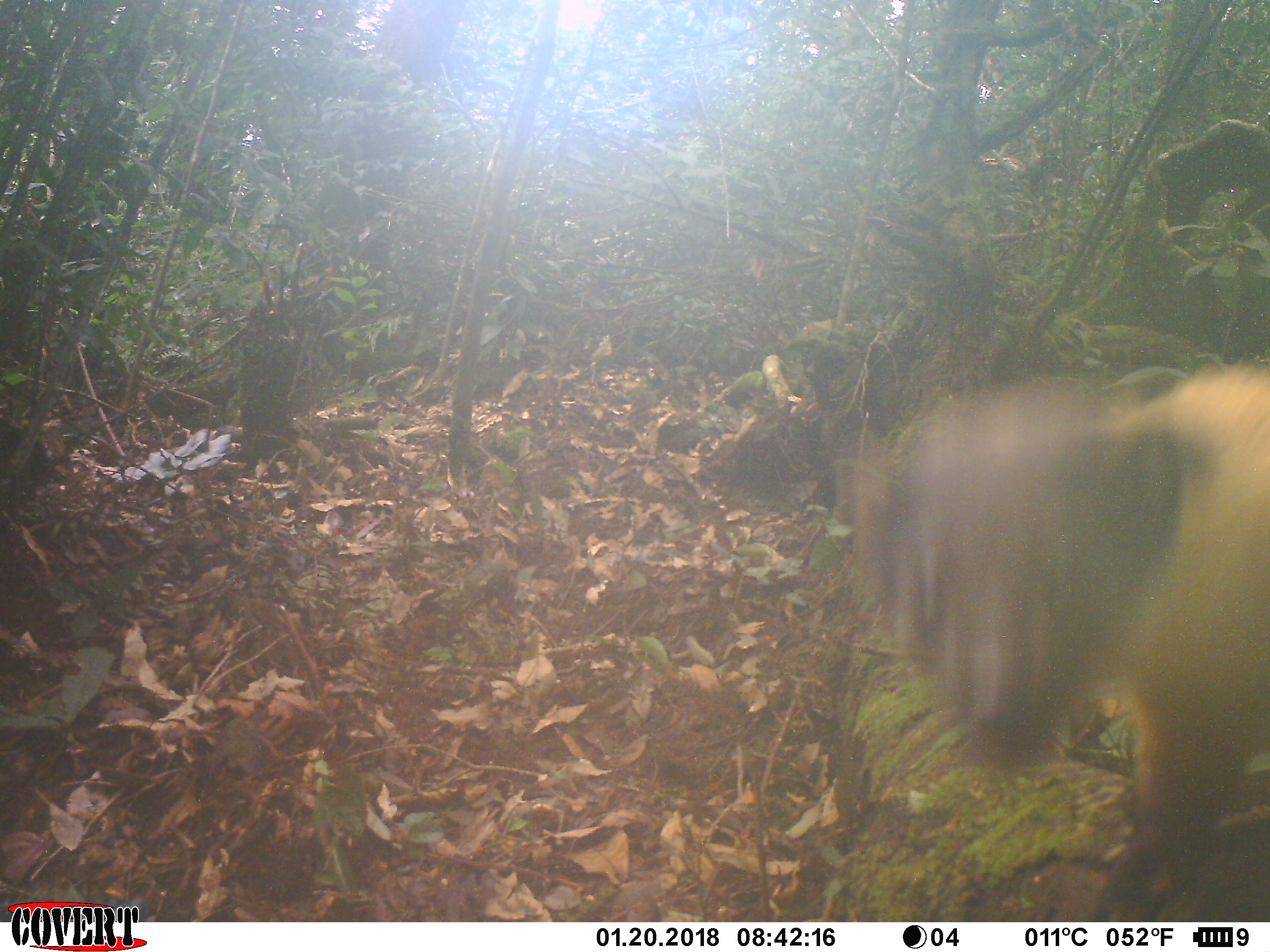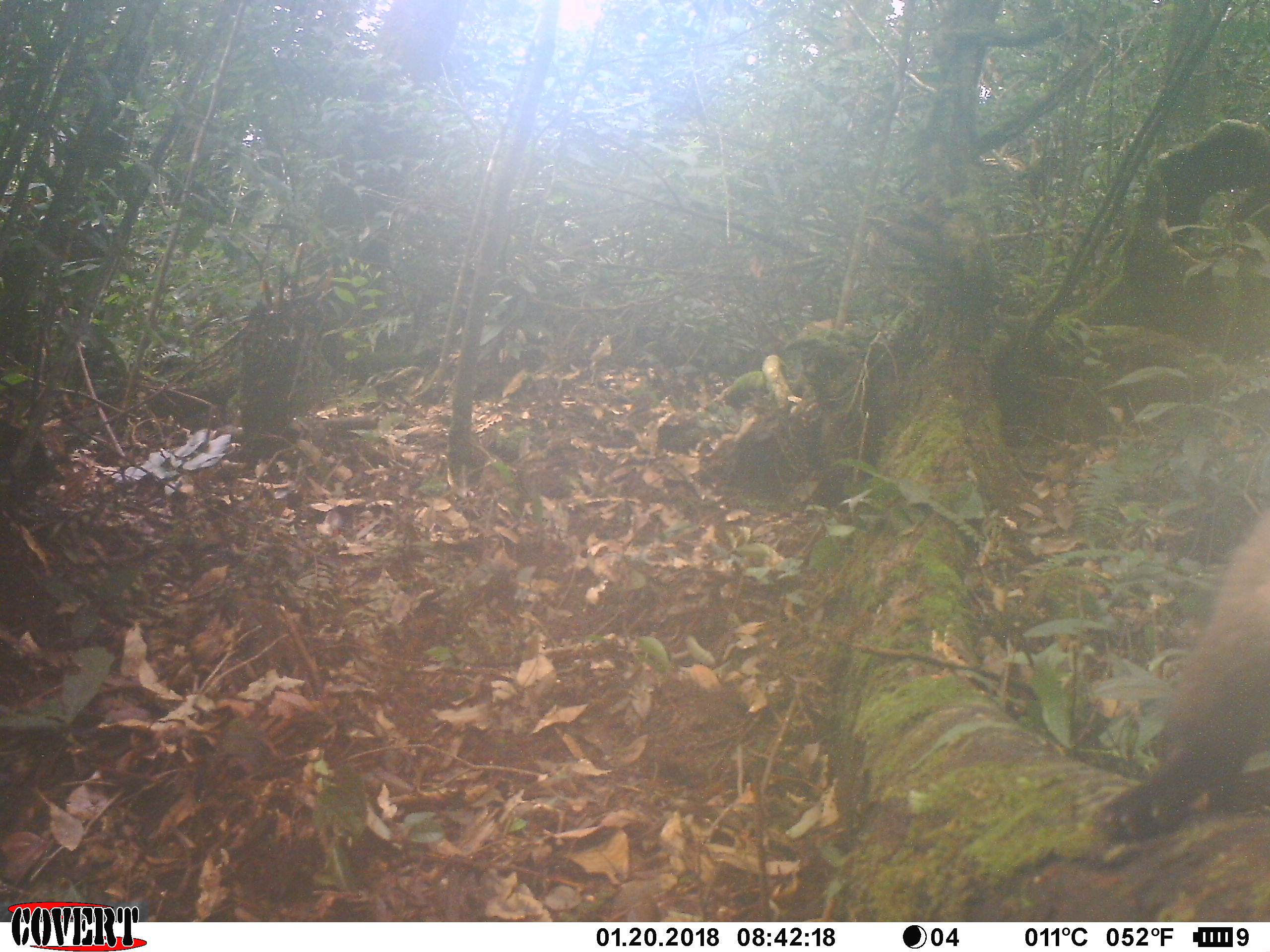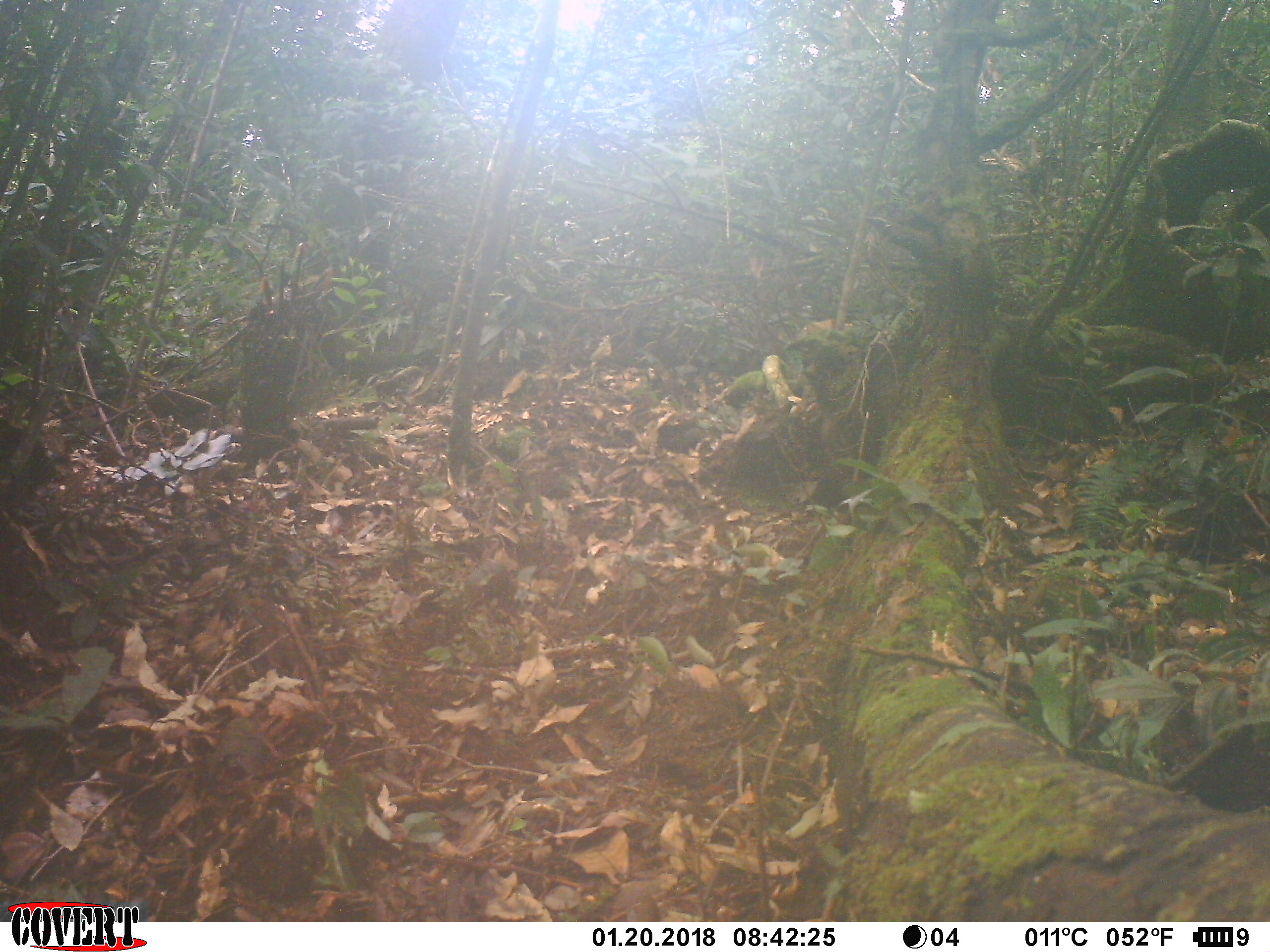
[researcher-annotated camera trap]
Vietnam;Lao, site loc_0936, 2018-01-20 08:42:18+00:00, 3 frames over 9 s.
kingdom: Animalia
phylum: Chordata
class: Mammalia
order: Carnivora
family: Mustelidae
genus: Martes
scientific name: Martes flavigula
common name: yellow-throated marten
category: yellow throated marten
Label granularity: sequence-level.